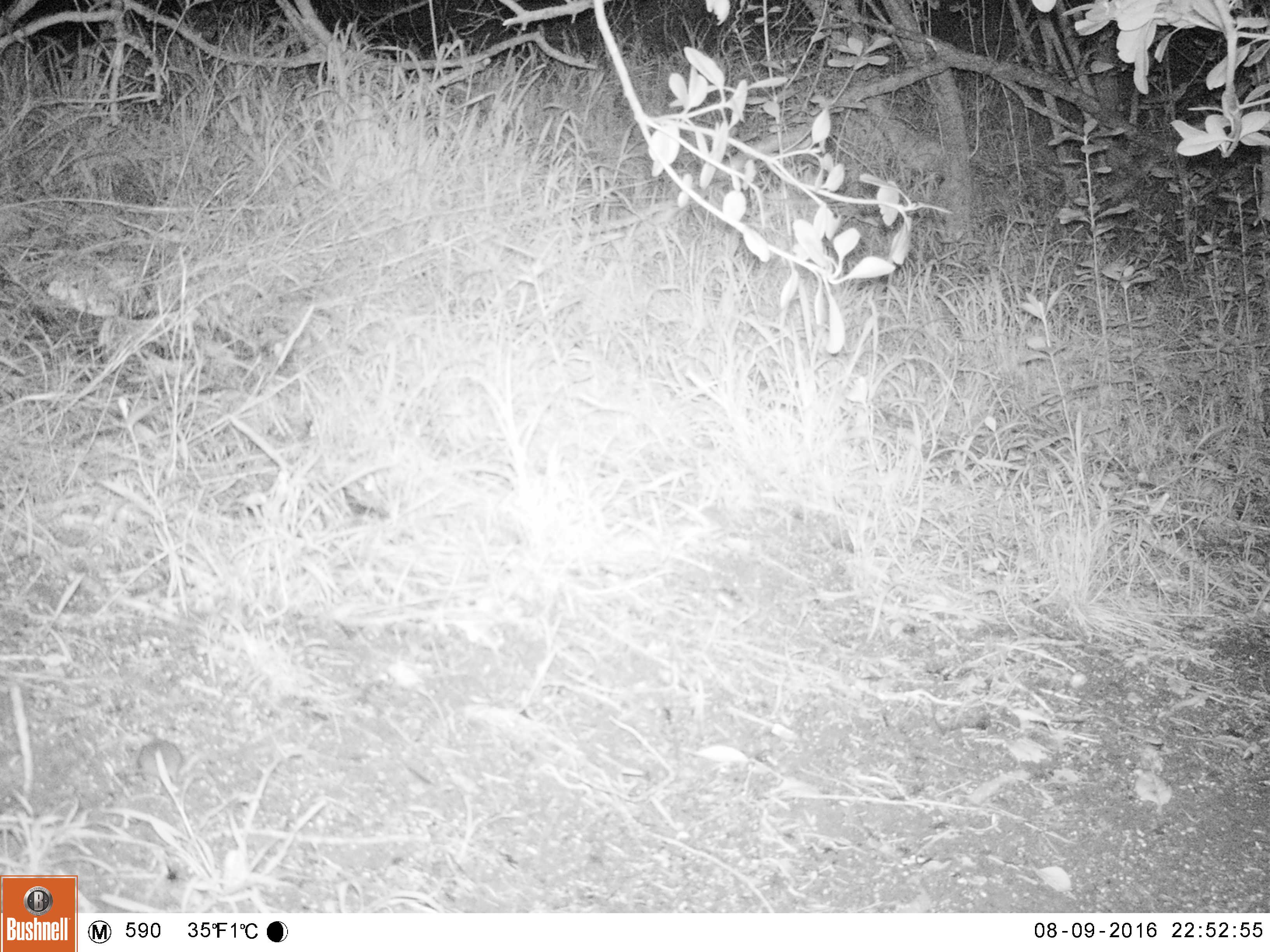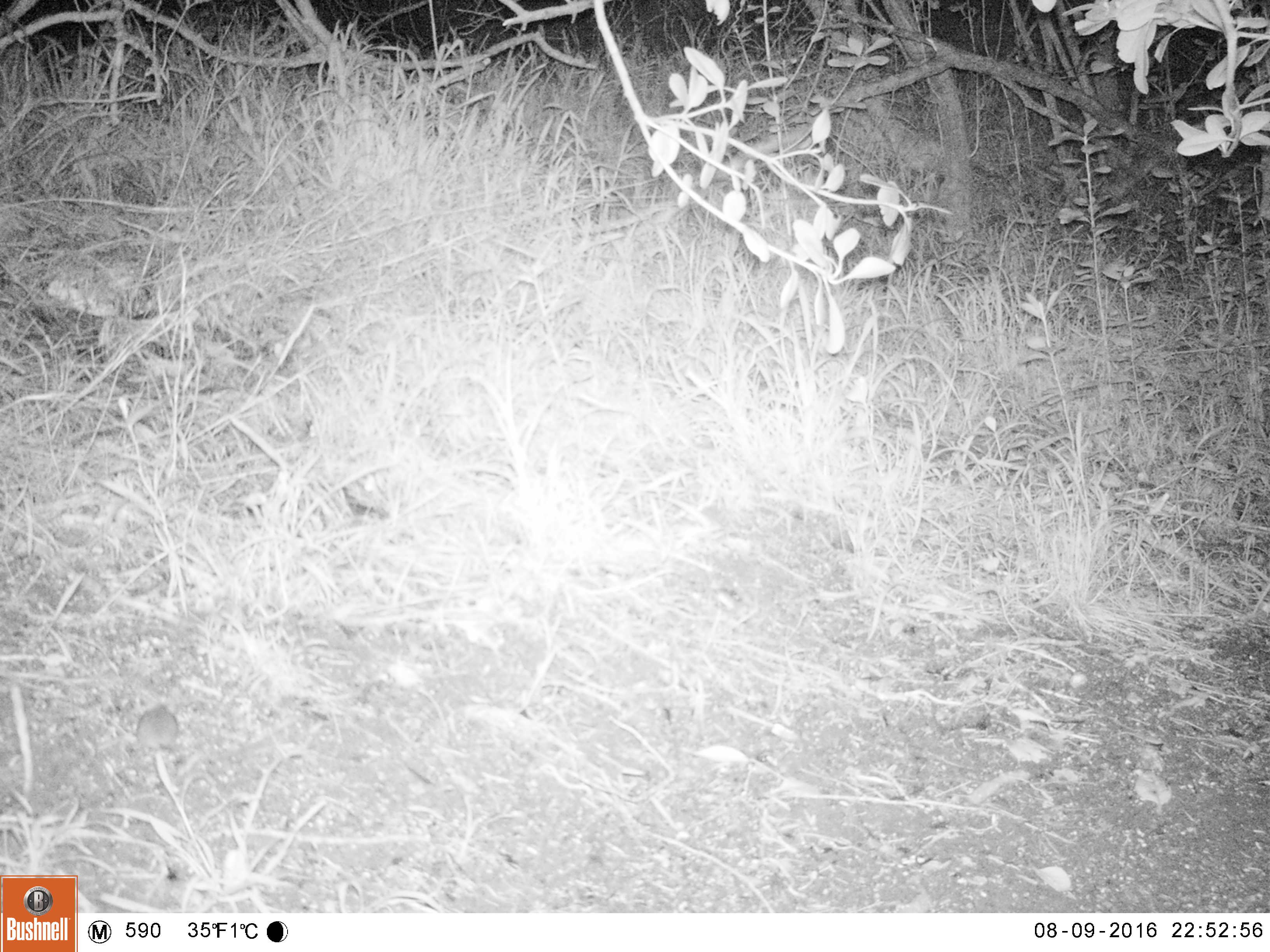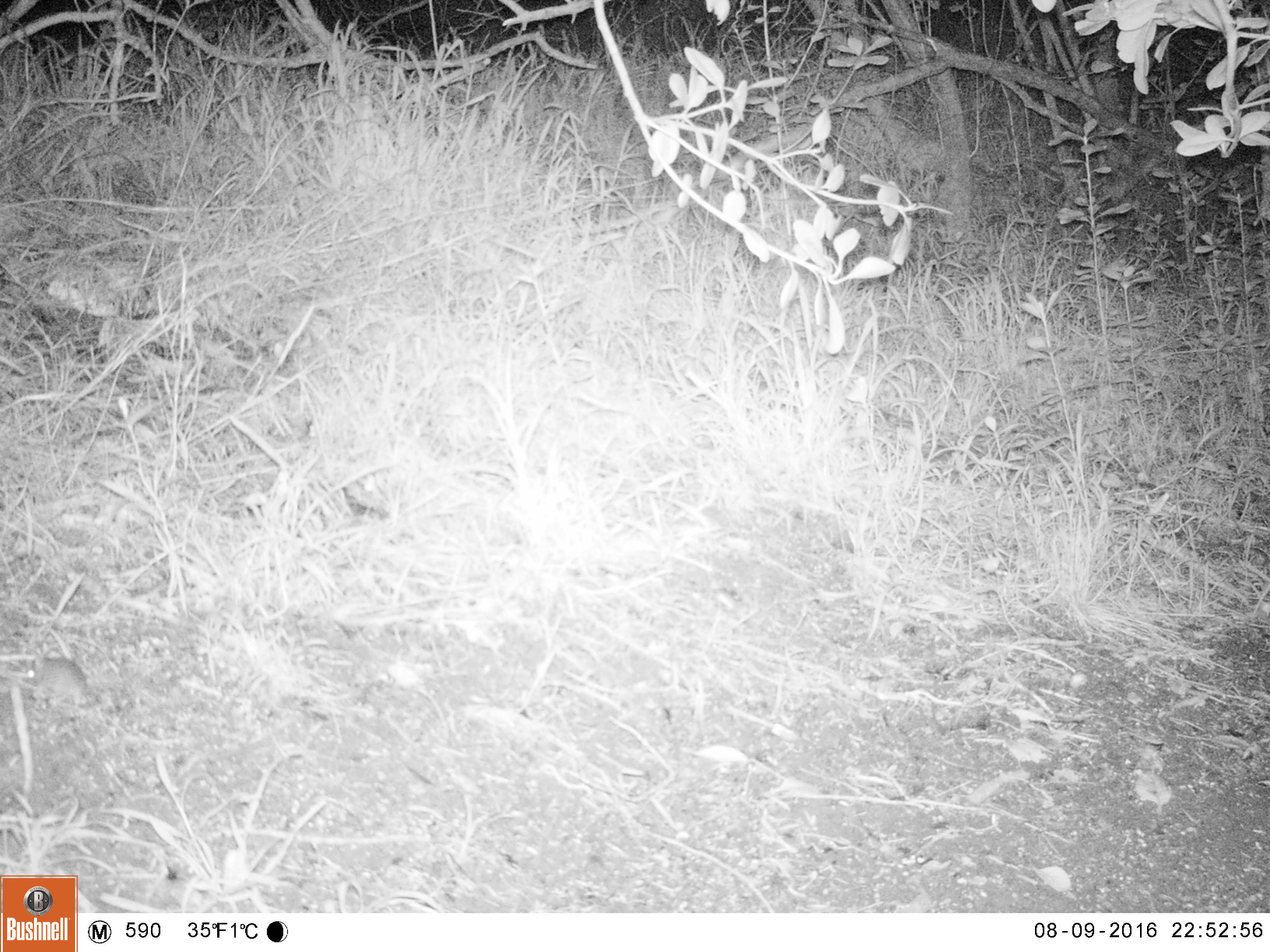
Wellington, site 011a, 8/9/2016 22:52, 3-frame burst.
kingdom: Animalia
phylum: Chordata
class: Mammalia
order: Rodentia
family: Muridae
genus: Mus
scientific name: Mus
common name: mouse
Mouse (Mus).